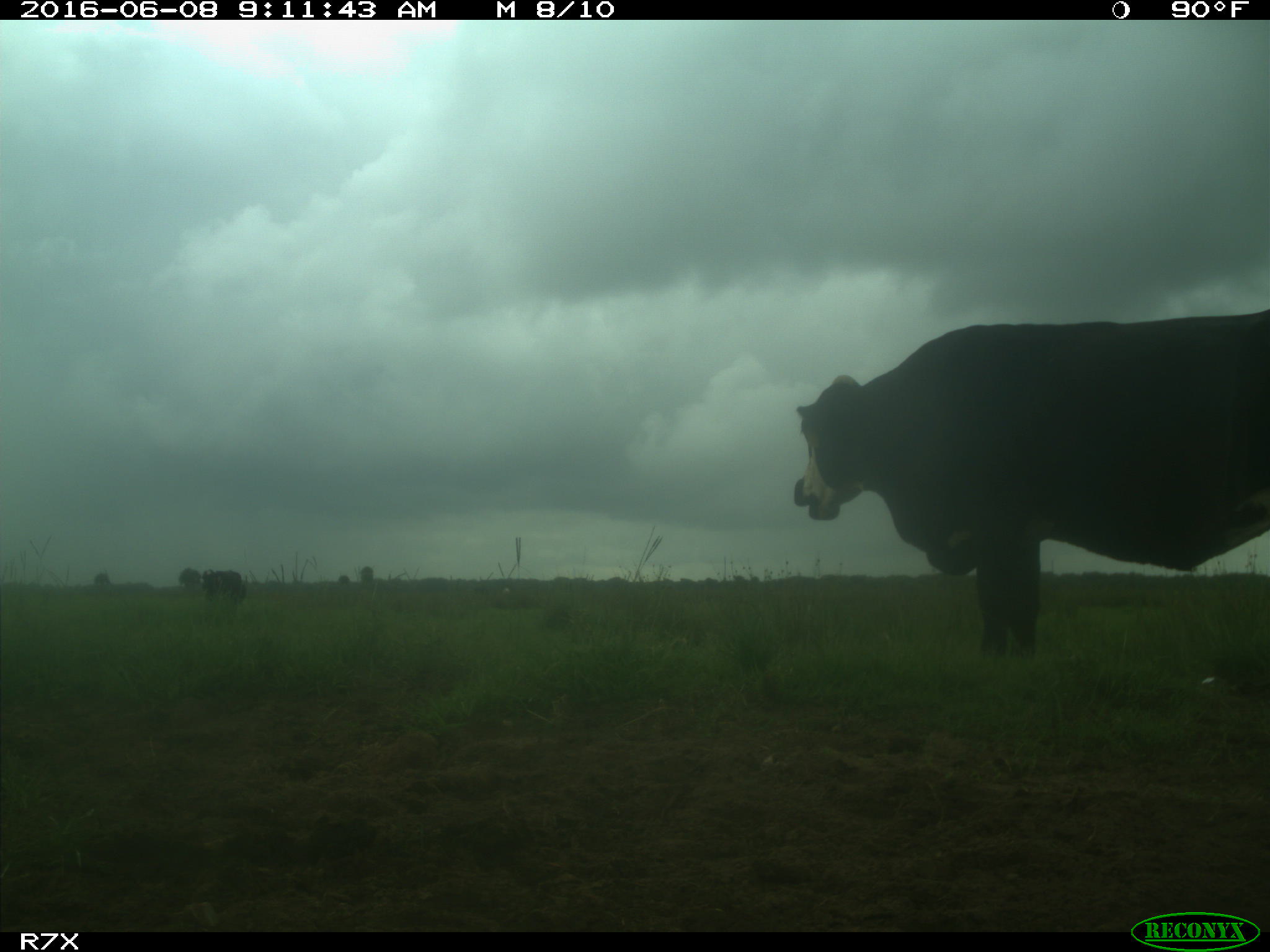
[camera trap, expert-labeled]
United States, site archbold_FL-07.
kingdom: Animalia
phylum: Chordata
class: Mammalia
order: Artiodactyla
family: Bovidae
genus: Bos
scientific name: Bos taurus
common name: domestic cow